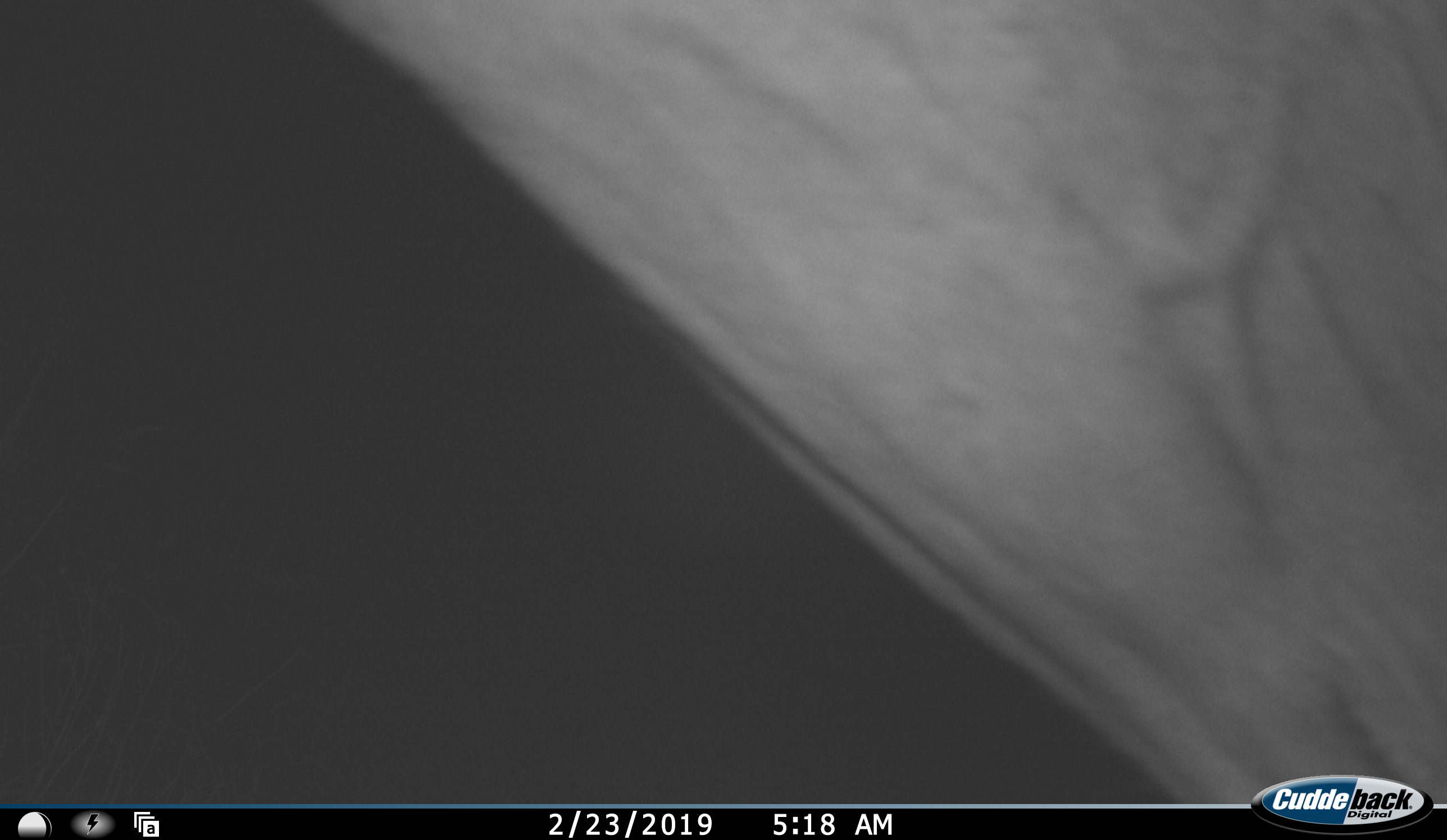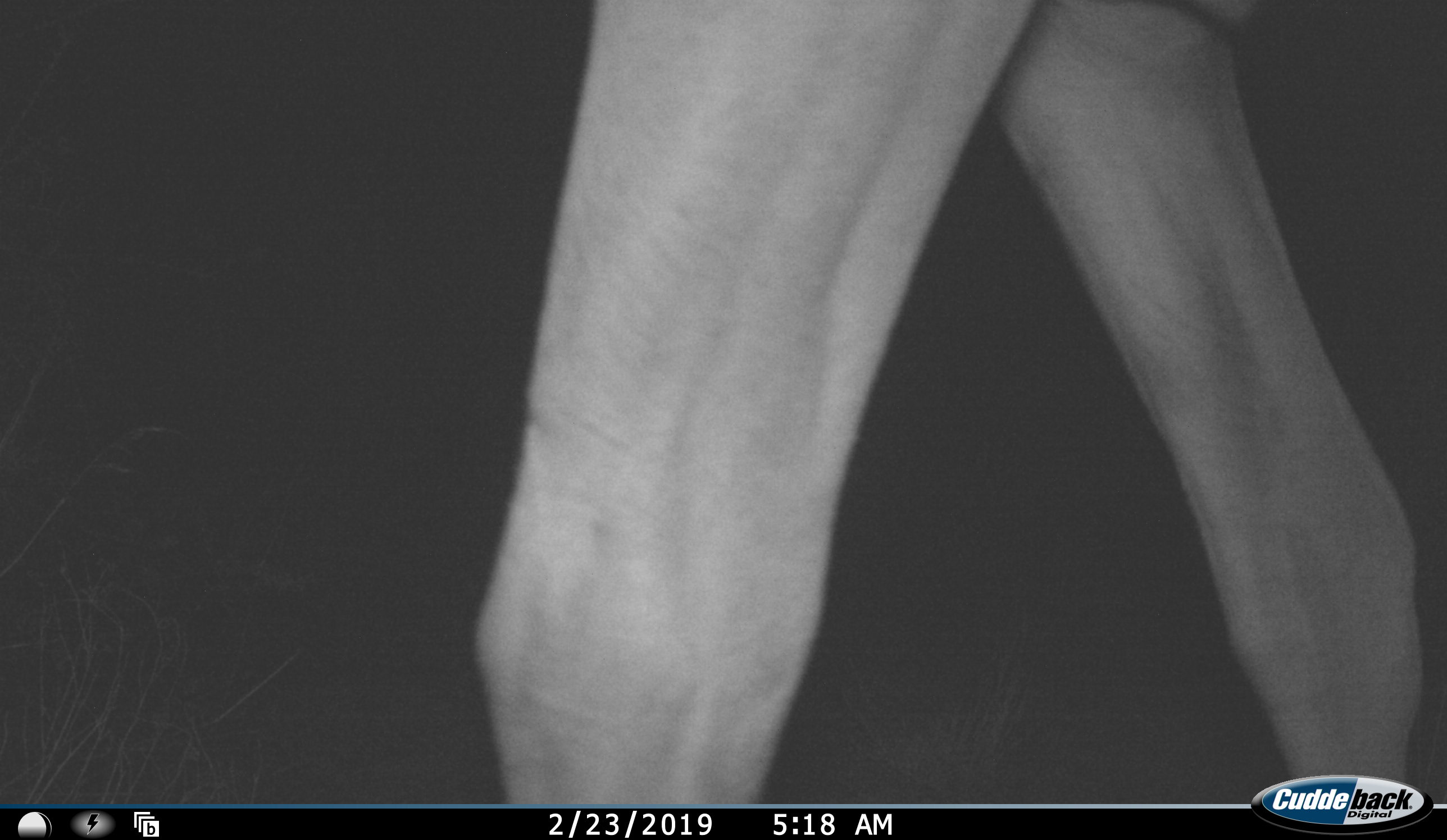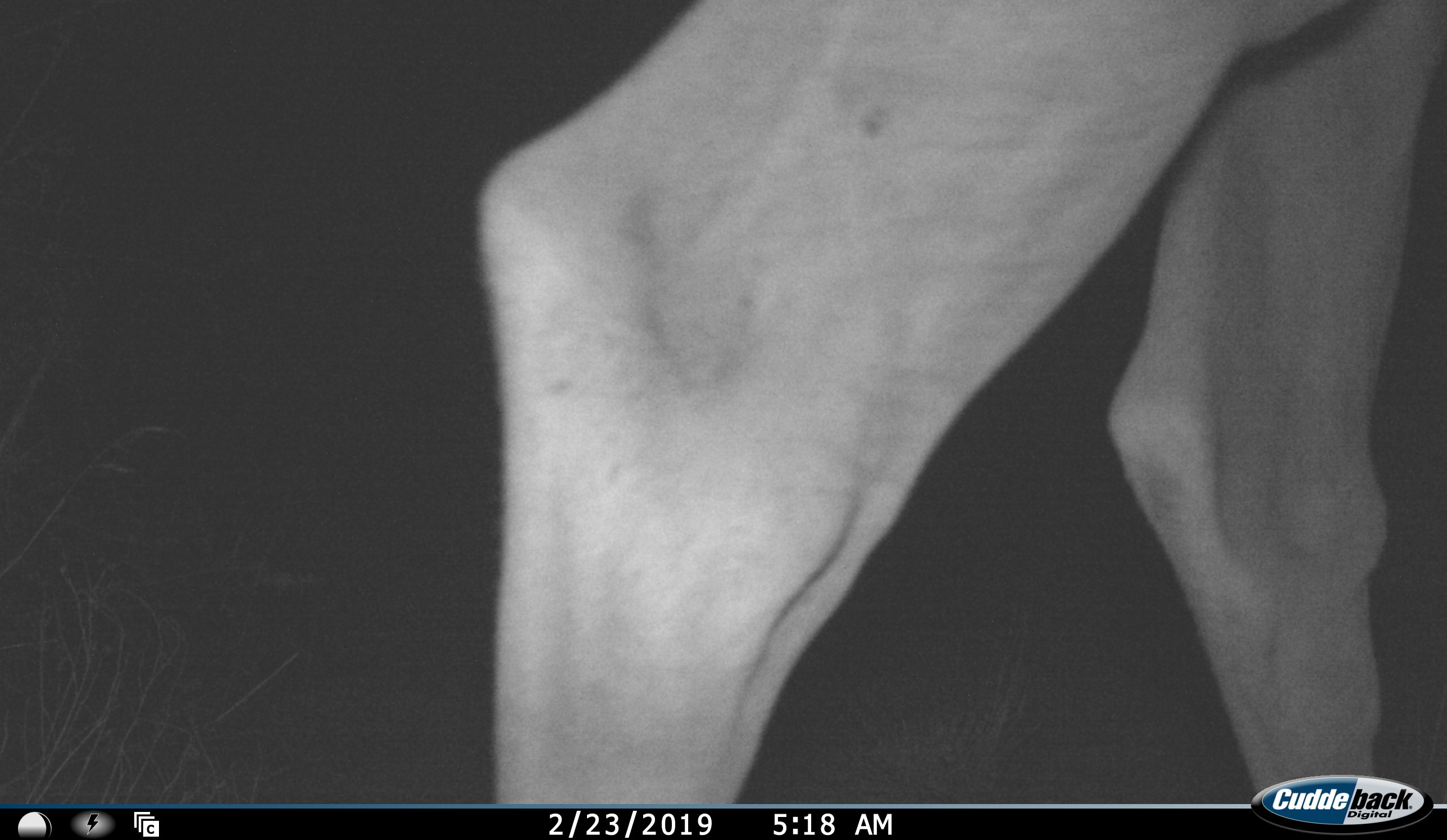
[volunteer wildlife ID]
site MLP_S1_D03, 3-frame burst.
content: unidentified animal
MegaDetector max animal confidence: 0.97